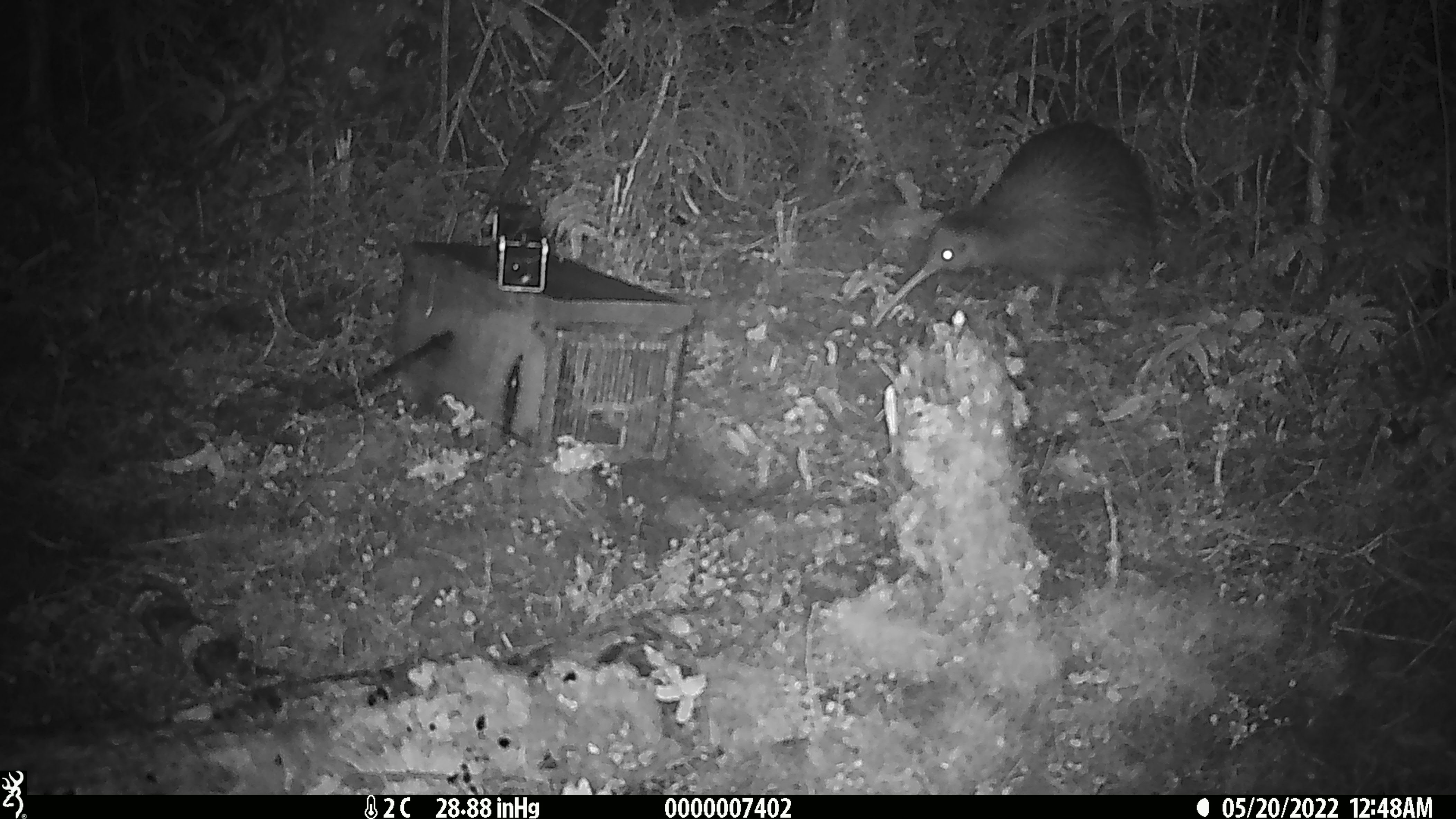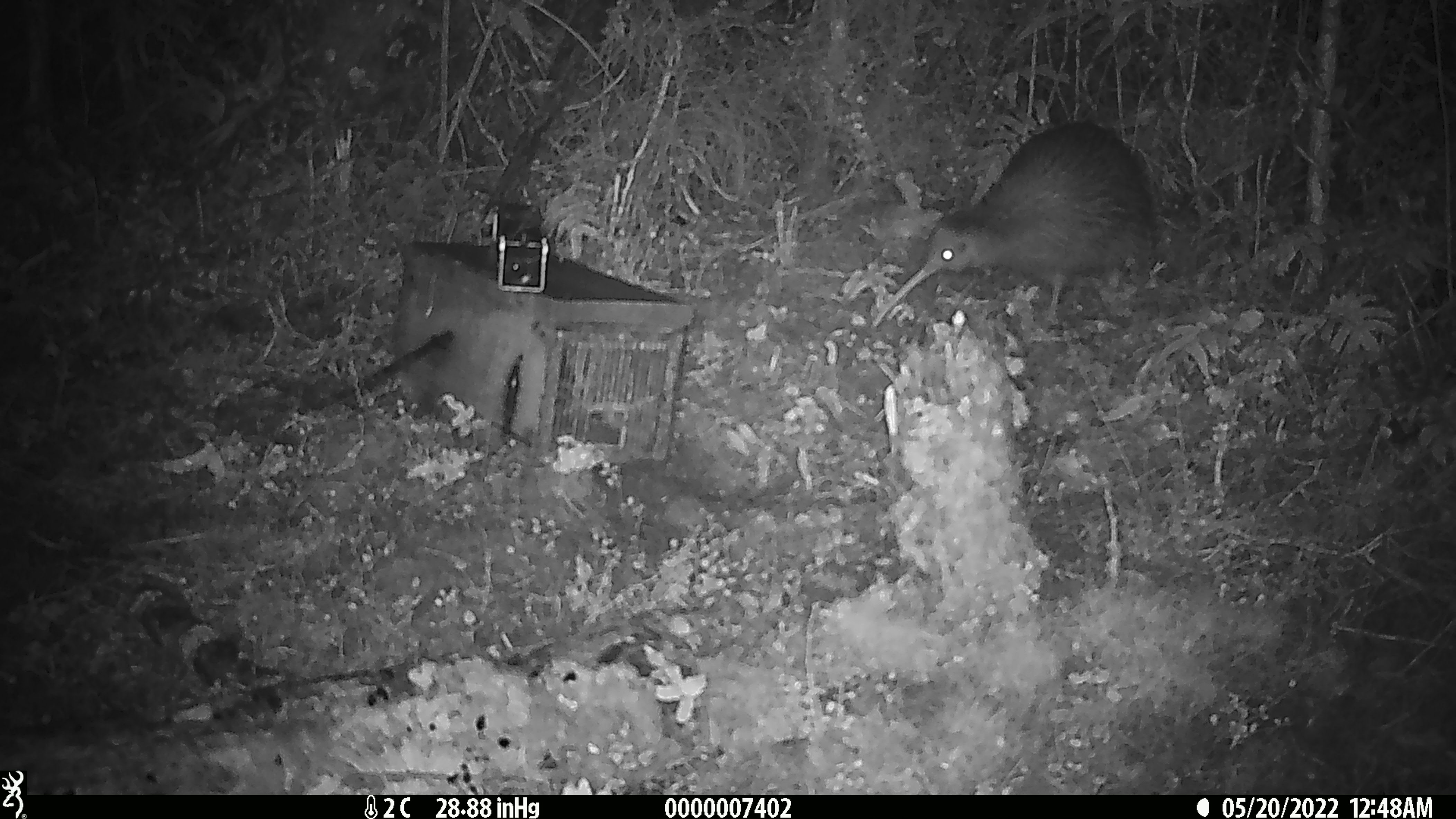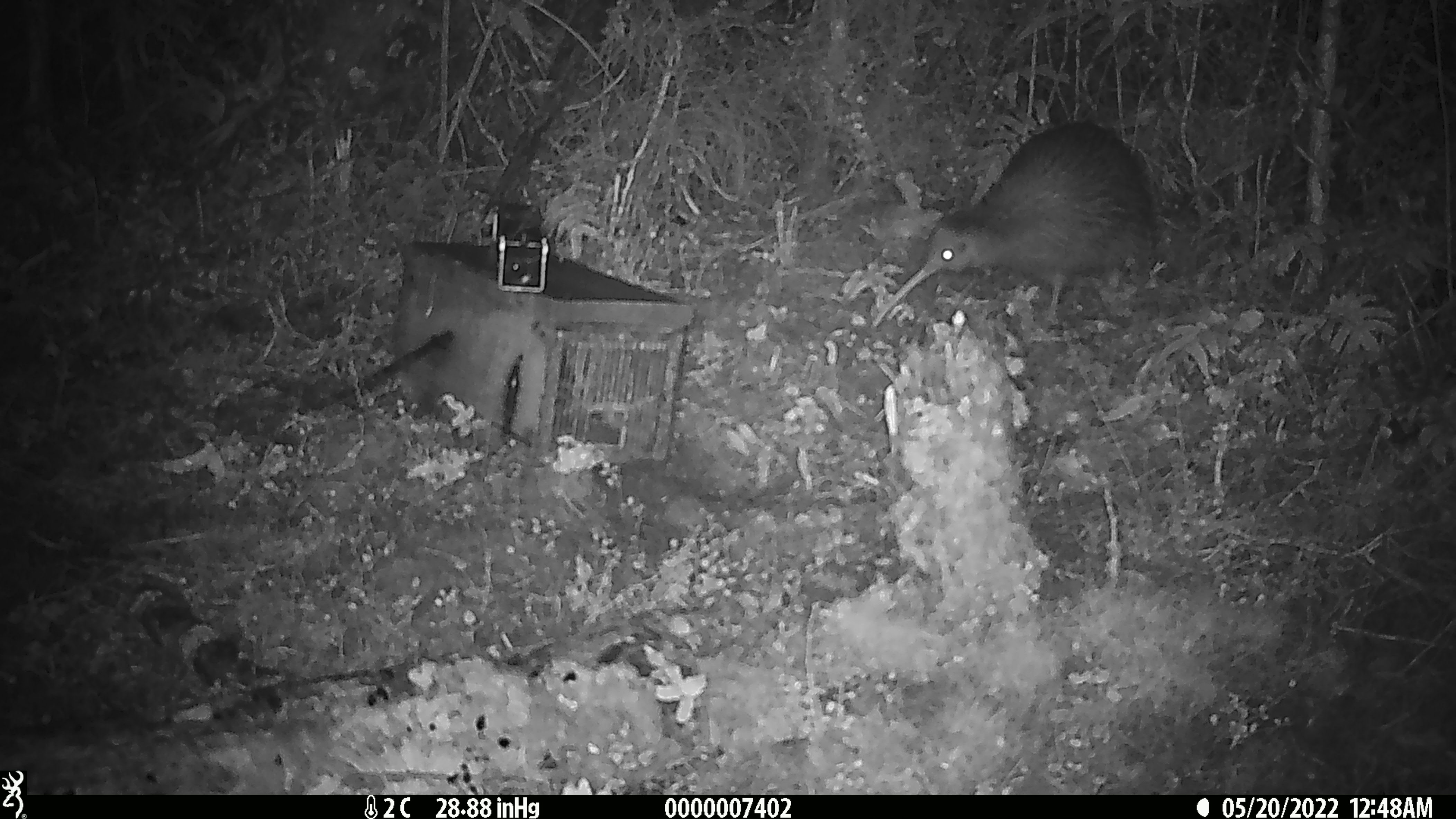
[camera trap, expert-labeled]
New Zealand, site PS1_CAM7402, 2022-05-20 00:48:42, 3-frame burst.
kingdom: Animalia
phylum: Chordata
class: Aves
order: Apterygiformes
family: Apterygidae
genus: Apteryx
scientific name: Apteryx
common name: kiwi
Kiwi (Apteryx).